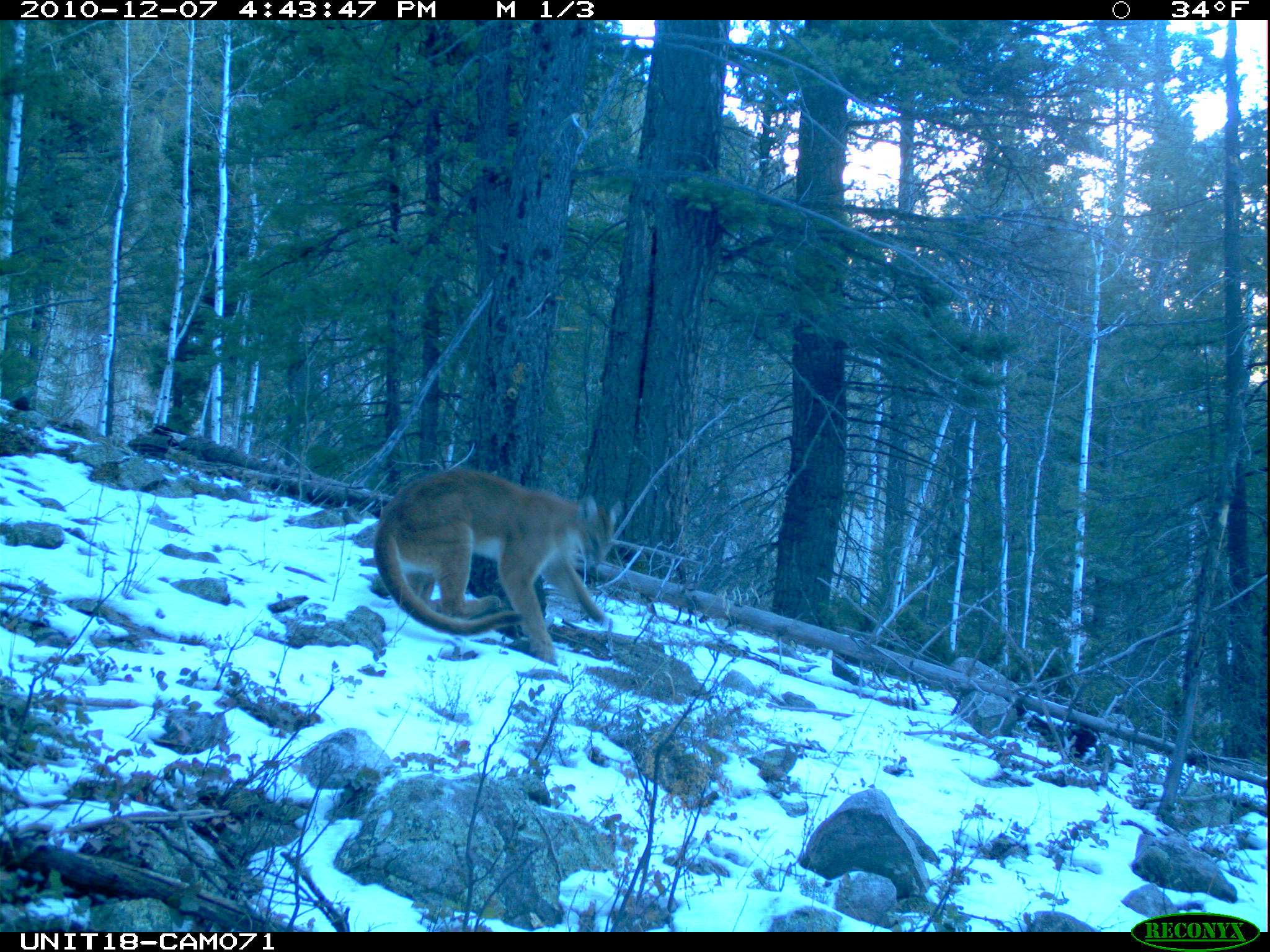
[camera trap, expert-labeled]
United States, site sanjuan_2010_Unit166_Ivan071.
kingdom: Animalia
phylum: Chordata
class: Mammalia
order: Carnivora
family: Felidae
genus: Puma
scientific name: Puma concolor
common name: mountain lion